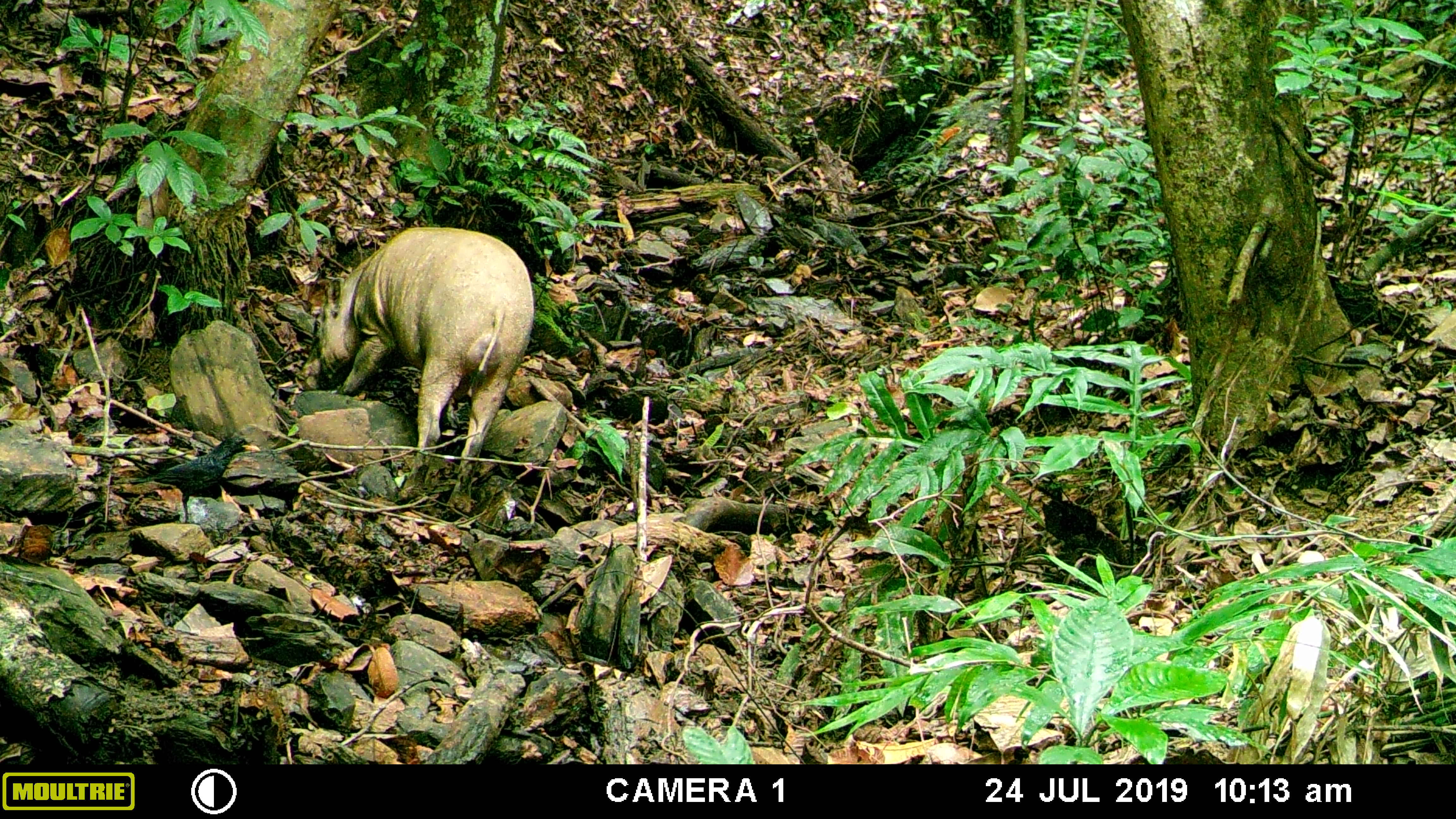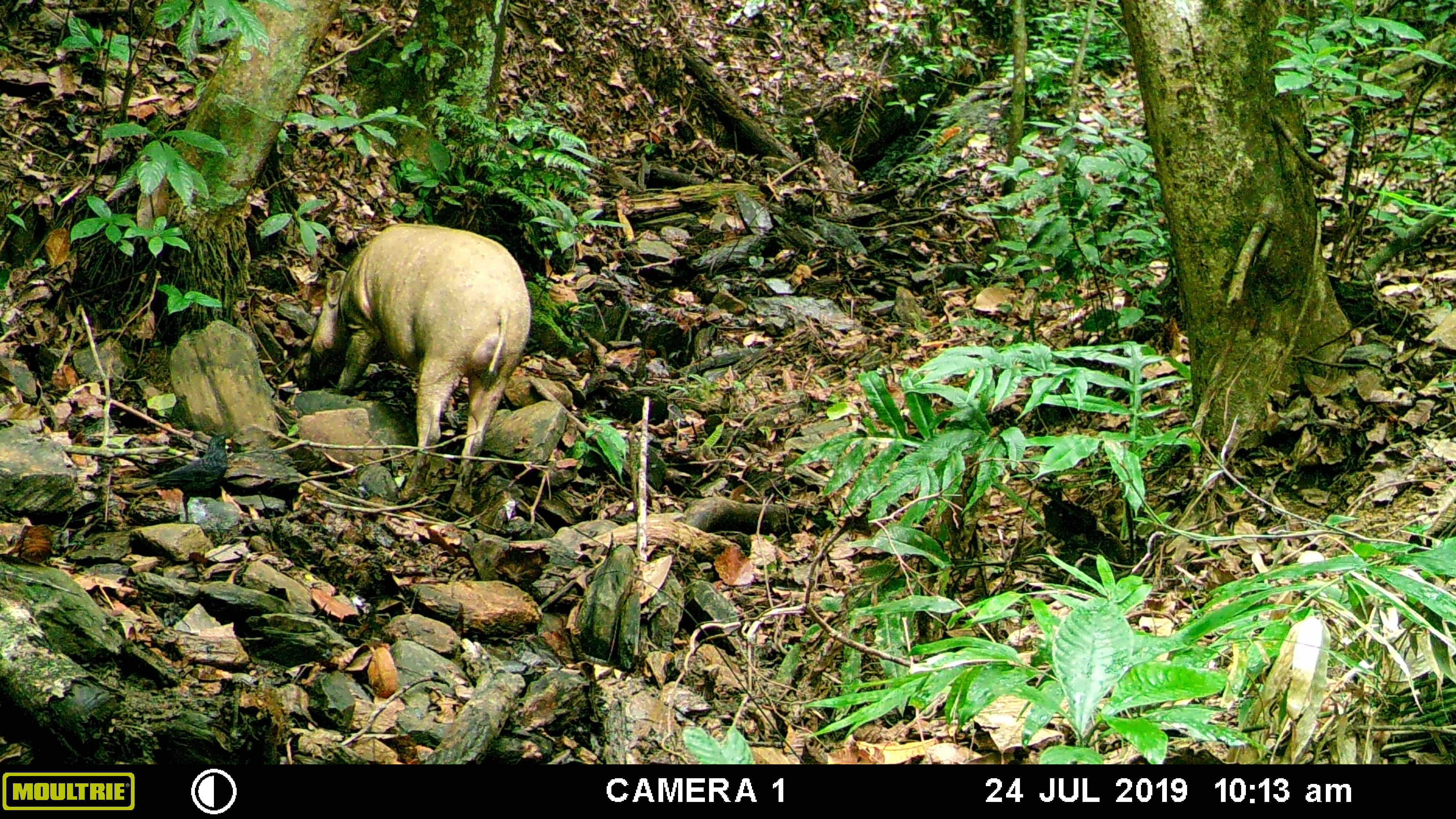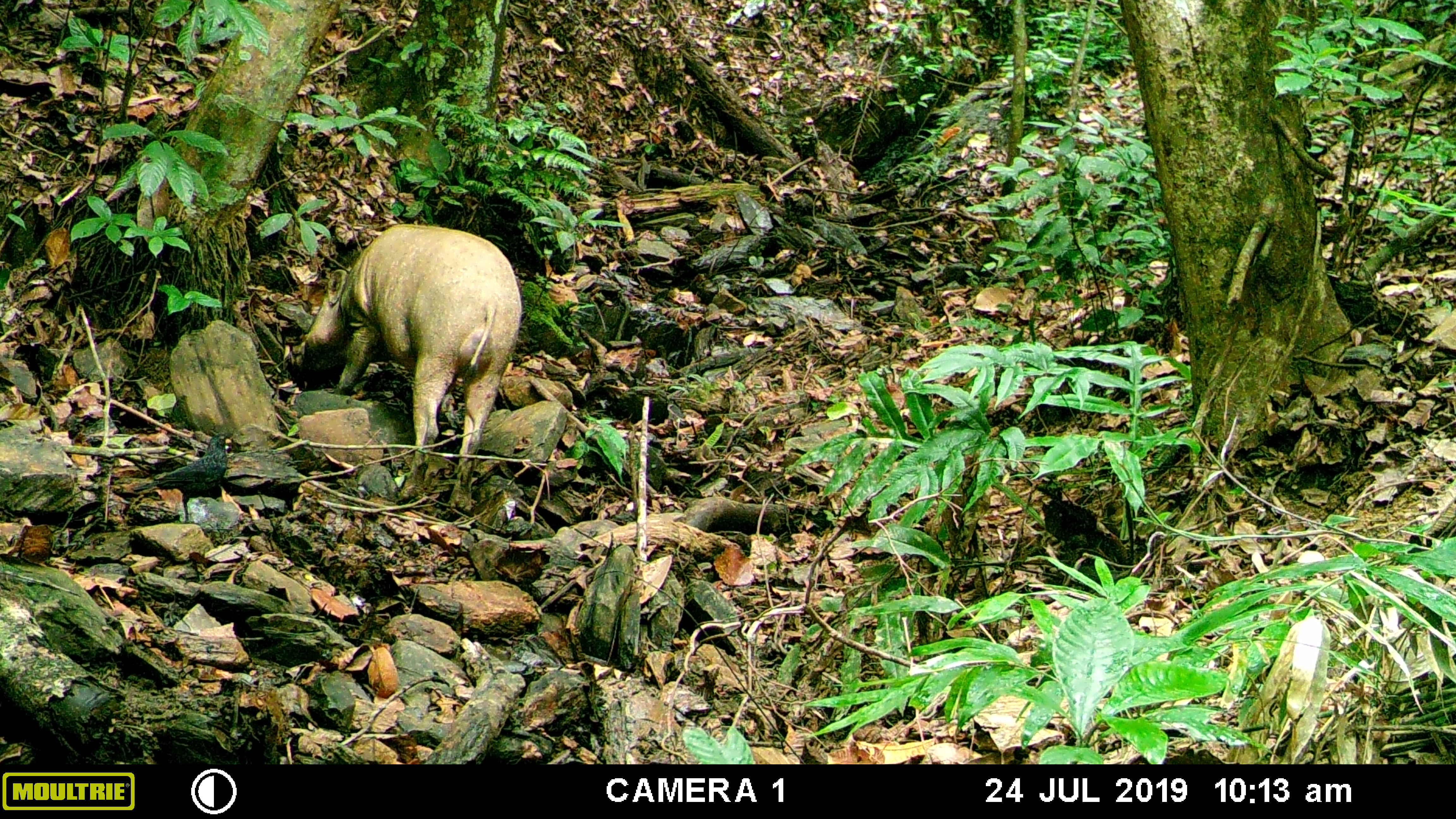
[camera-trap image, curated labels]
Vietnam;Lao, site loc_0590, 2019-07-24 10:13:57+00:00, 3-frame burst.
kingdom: Animalia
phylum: Chordata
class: Mammalia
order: Artiodactyla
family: Suidae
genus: Sus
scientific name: Sus scrofa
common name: eurasian wild pig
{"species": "eurasian wild pig (Sus scrofa)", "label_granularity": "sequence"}